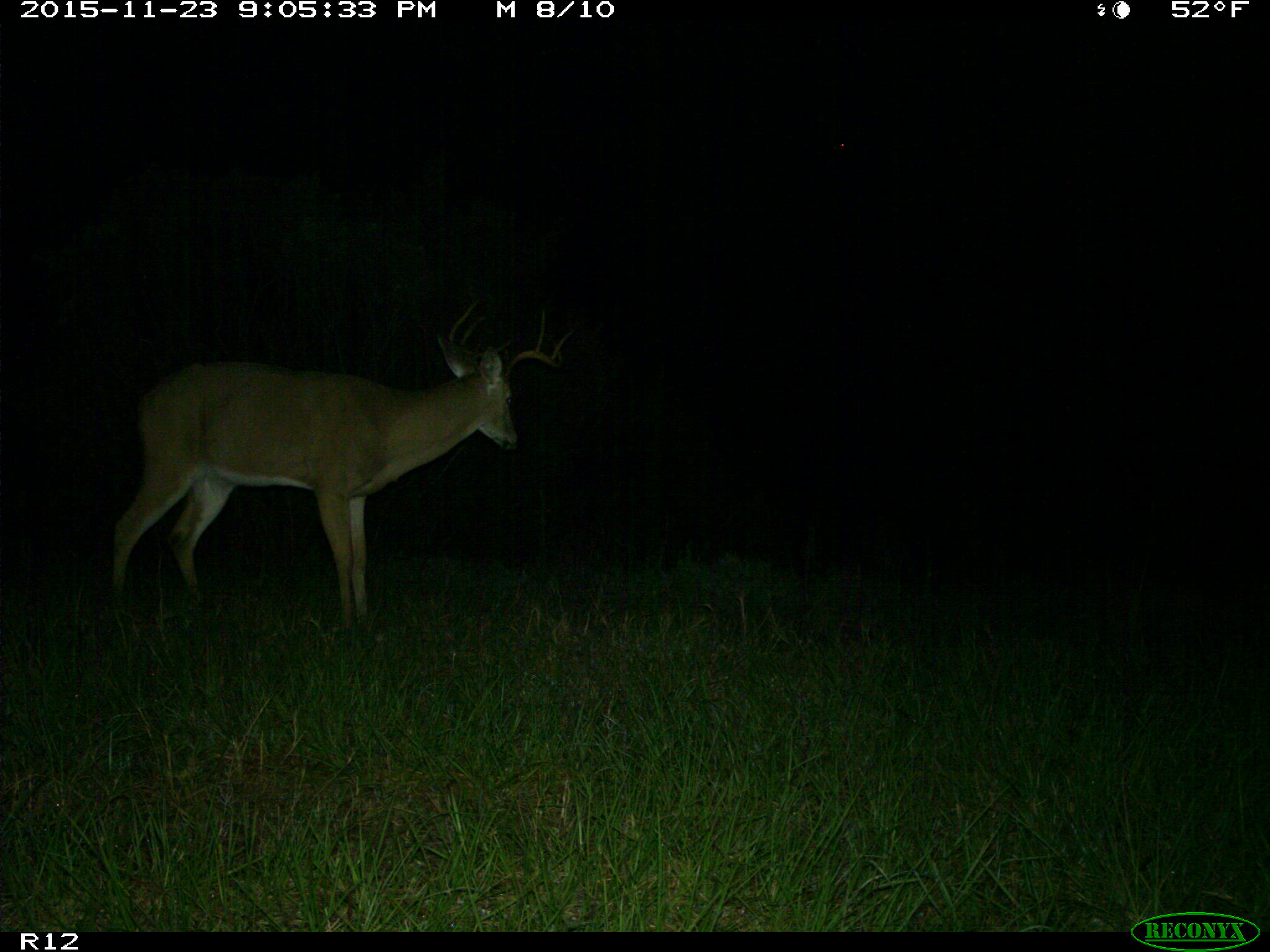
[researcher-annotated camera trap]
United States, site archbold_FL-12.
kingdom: Animalia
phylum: Chordata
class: Mammalia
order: Artiodactyla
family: Cervidae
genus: Odocoileus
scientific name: Odocoileus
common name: deer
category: unidentified deer